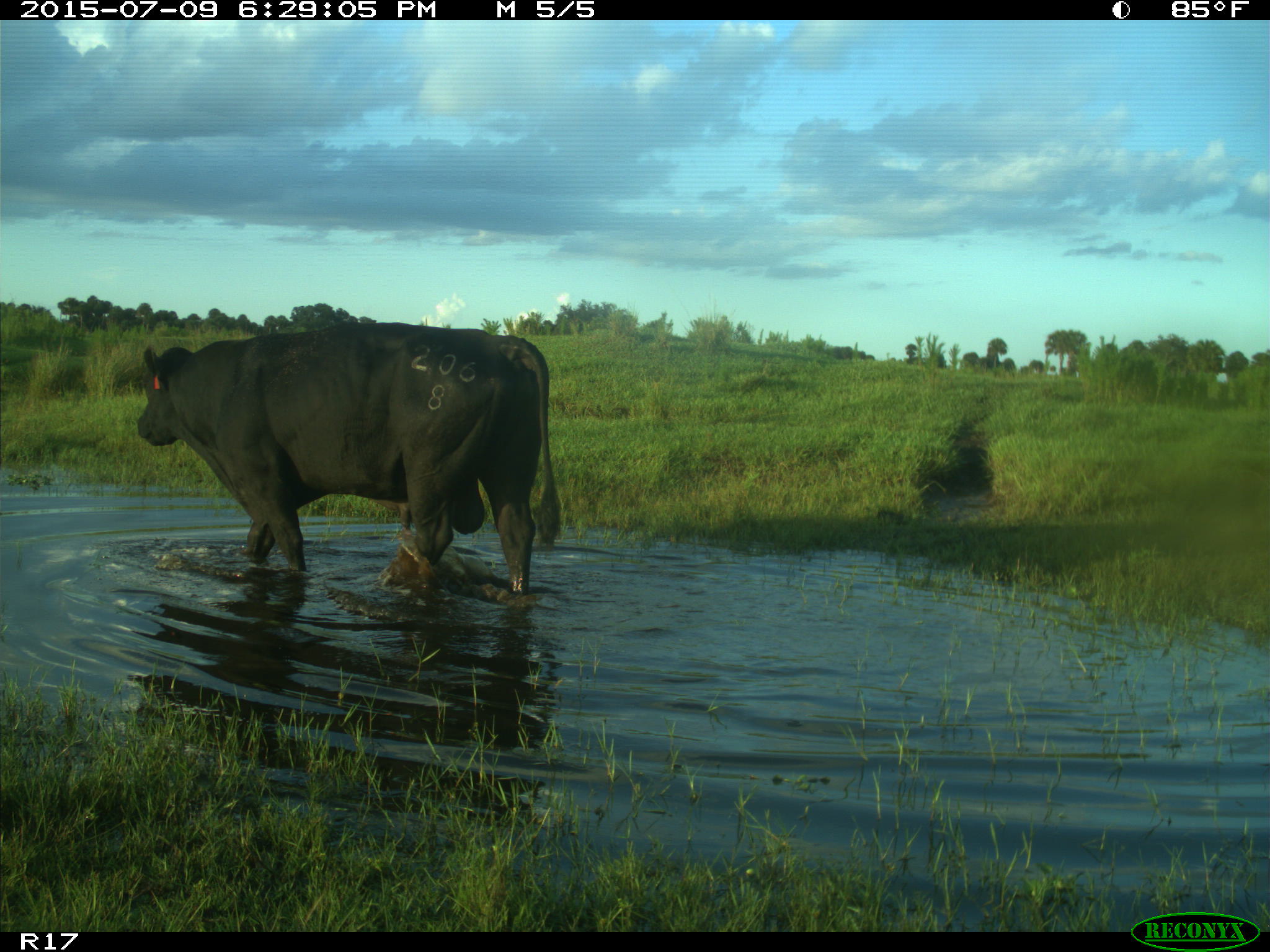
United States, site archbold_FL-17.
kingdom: Animalia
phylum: Chordata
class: Mammalia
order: Artiodactyla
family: Bovidae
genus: Bos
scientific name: Bos taurus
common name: domestic cow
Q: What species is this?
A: Bos taurus (domestic cow).